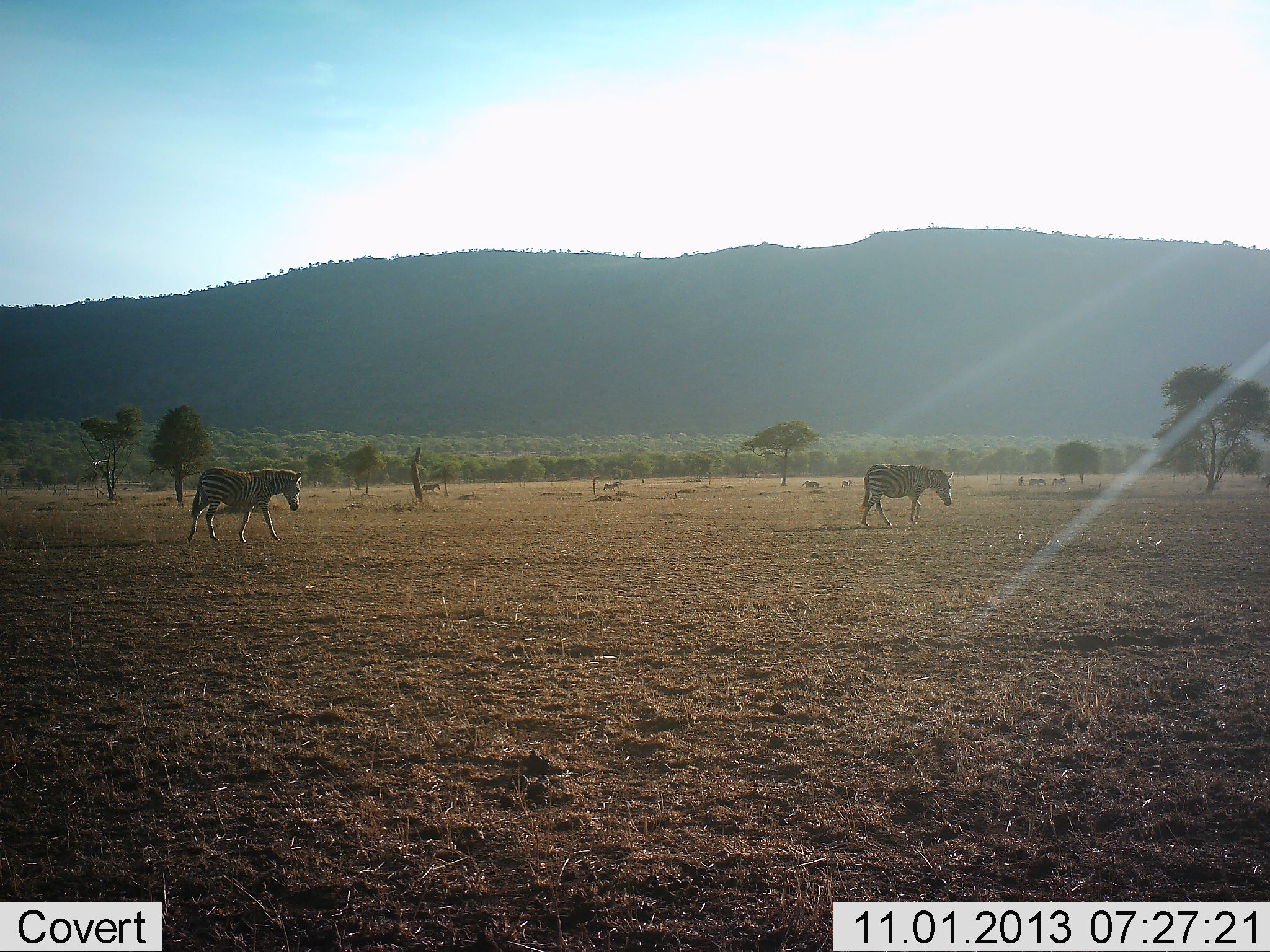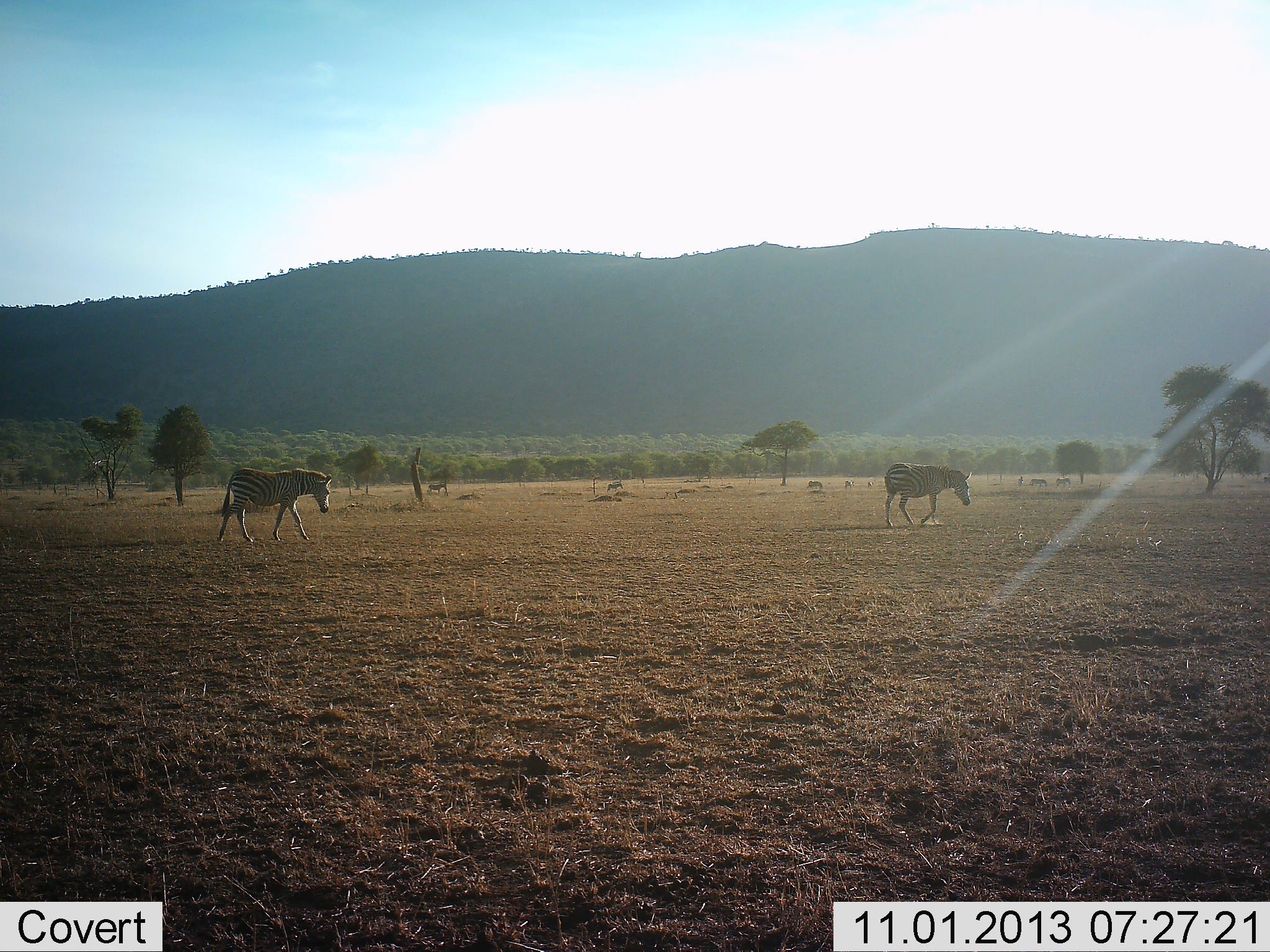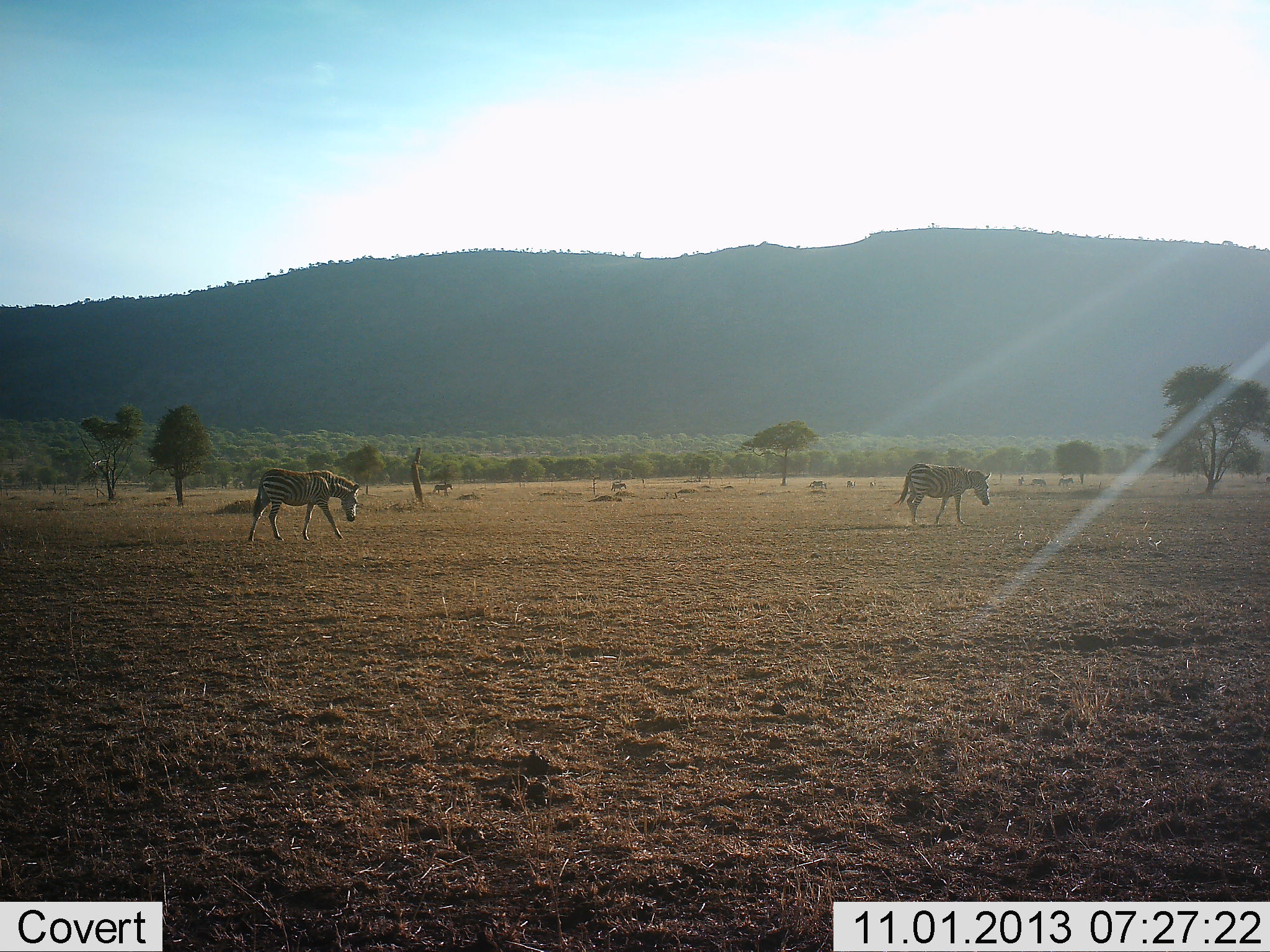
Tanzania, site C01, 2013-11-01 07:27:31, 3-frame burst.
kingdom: Animalia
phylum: Chordata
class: Mammalia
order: Perissodactyla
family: Equidae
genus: Equus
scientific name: Equus quagga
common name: plains zebra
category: zebra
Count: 2.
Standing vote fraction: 7%.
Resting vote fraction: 0%.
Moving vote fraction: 98%.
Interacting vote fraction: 0%.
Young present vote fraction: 0%.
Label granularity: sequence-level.